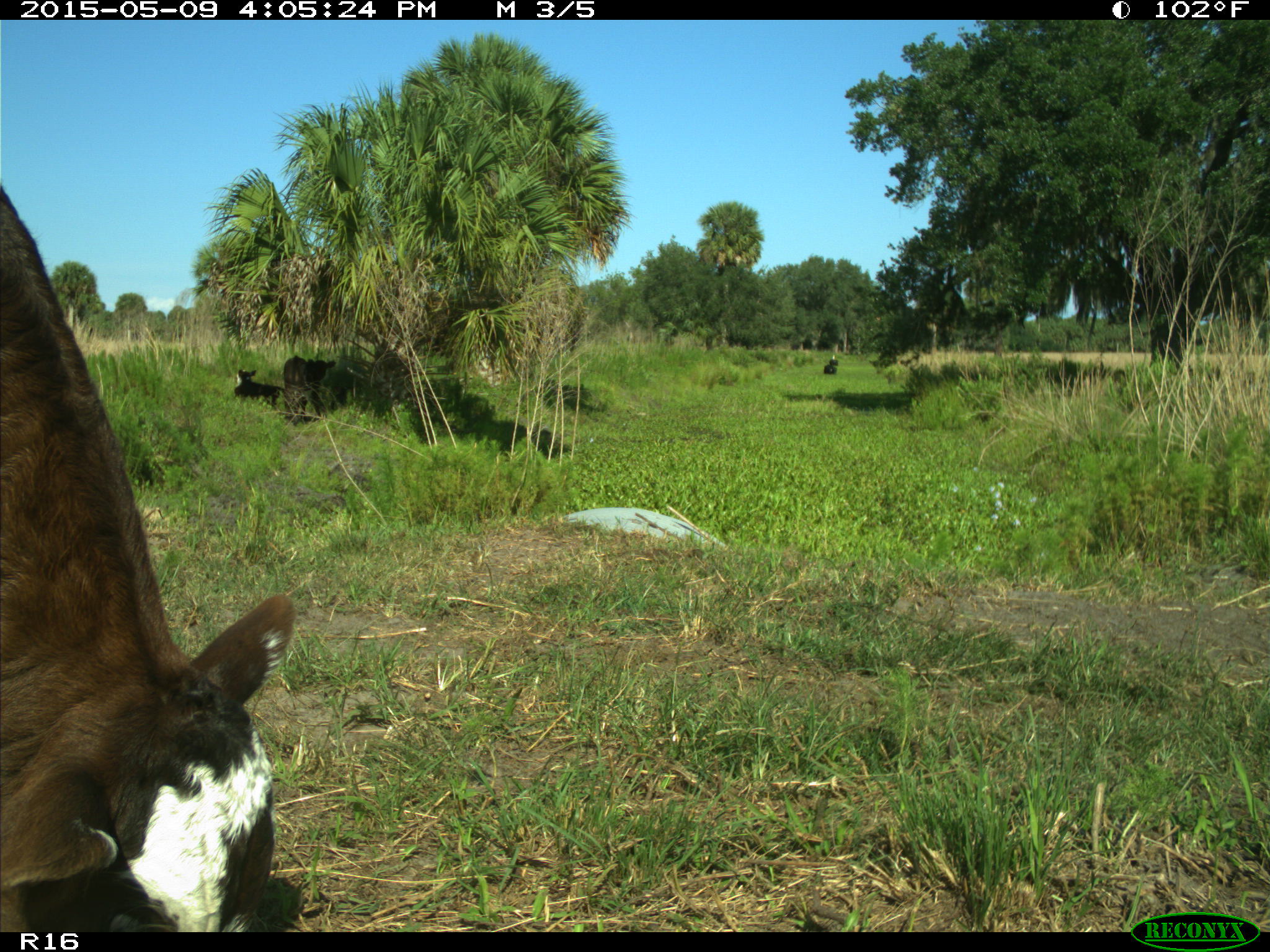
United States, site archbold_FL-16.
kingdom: Animalia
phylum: Chordata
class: Mammalia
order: Artiodactyla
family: Bovidae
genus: Bos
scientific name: Bos taurus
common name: domestic cow